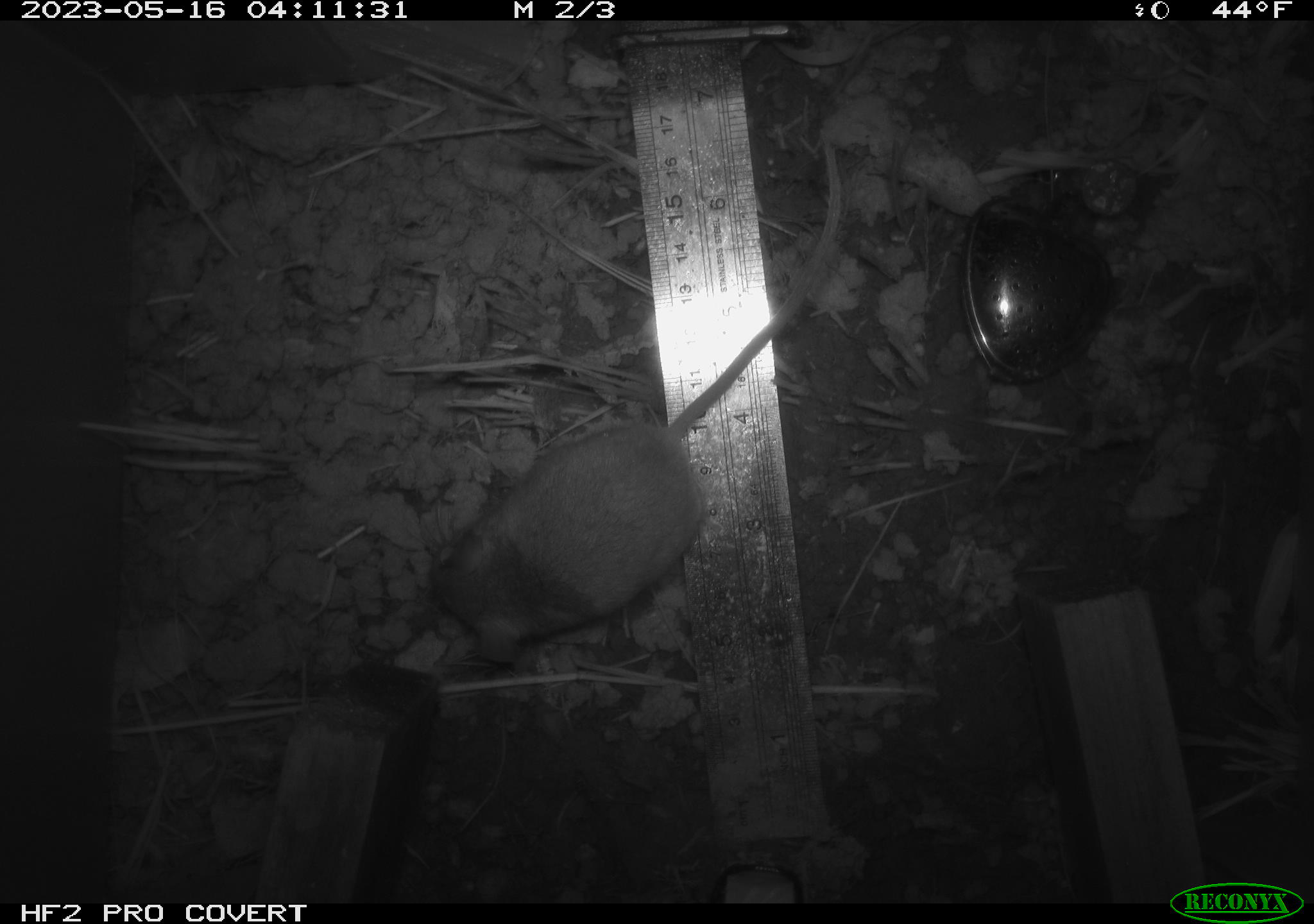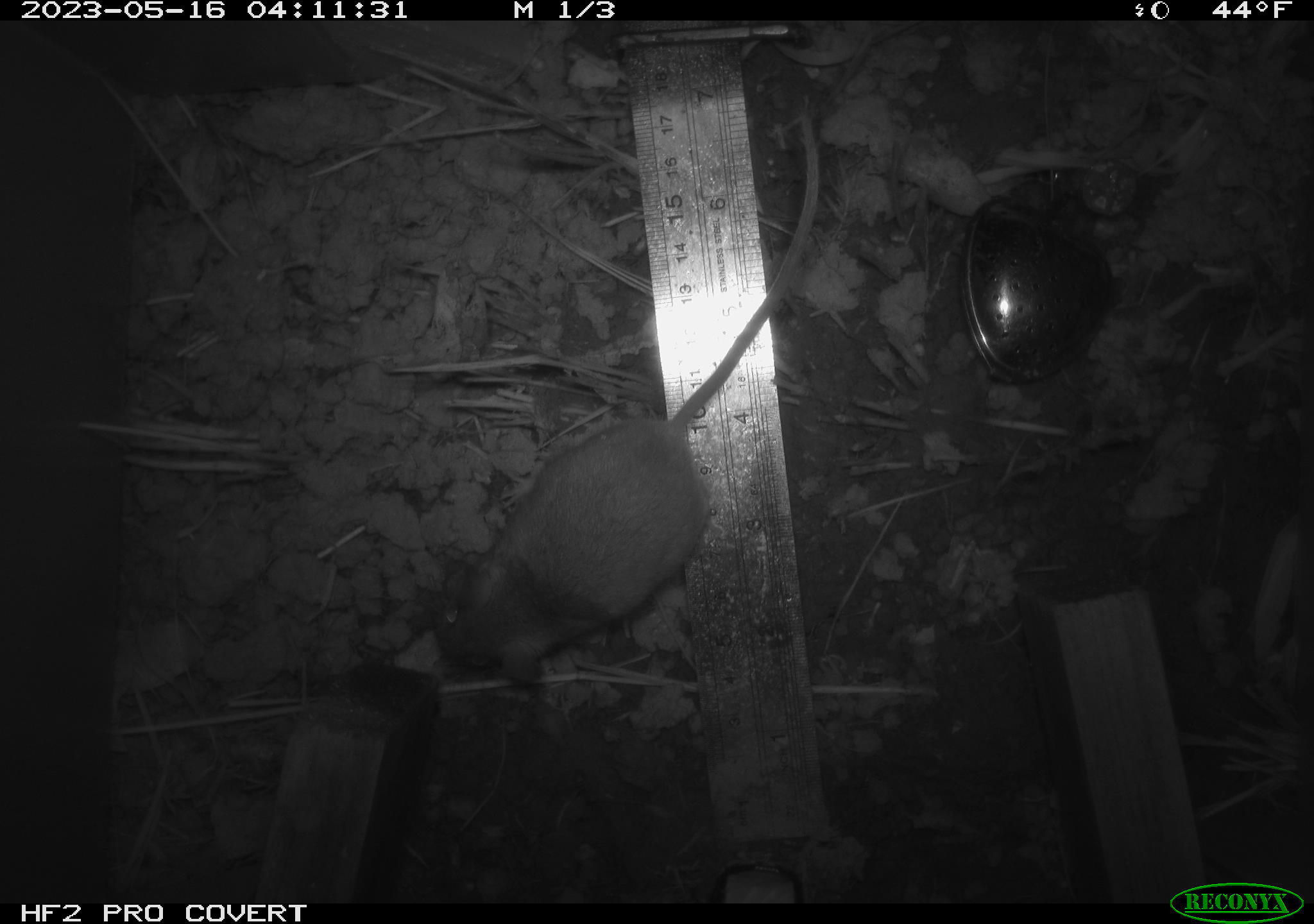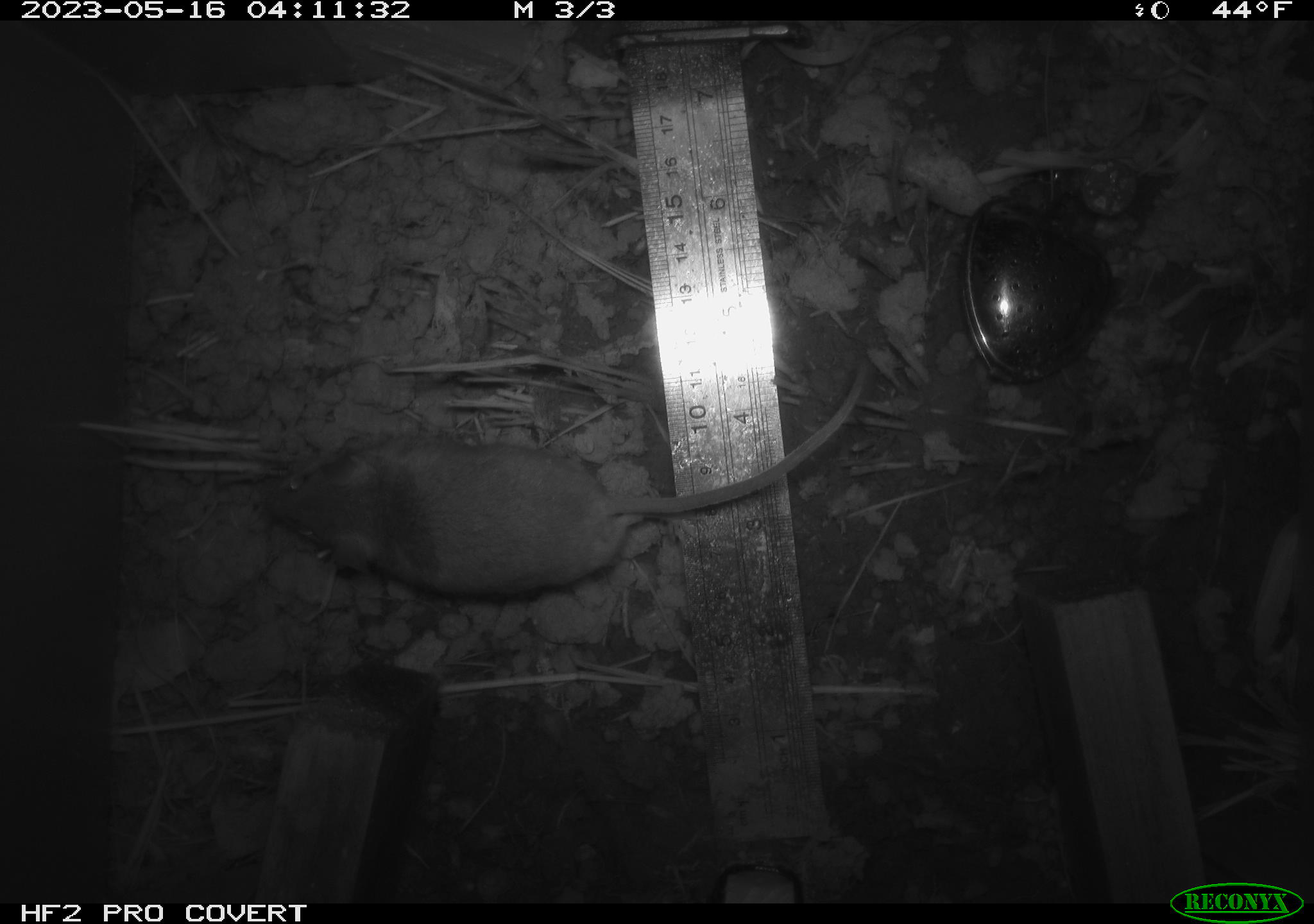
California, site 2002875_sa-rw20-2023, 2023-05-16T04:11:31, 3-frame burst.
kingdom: Animalia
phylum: Chordata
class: Mammalia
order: Rodentia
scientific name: Rodentia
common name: mouse species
Mouse species (Rodentia).